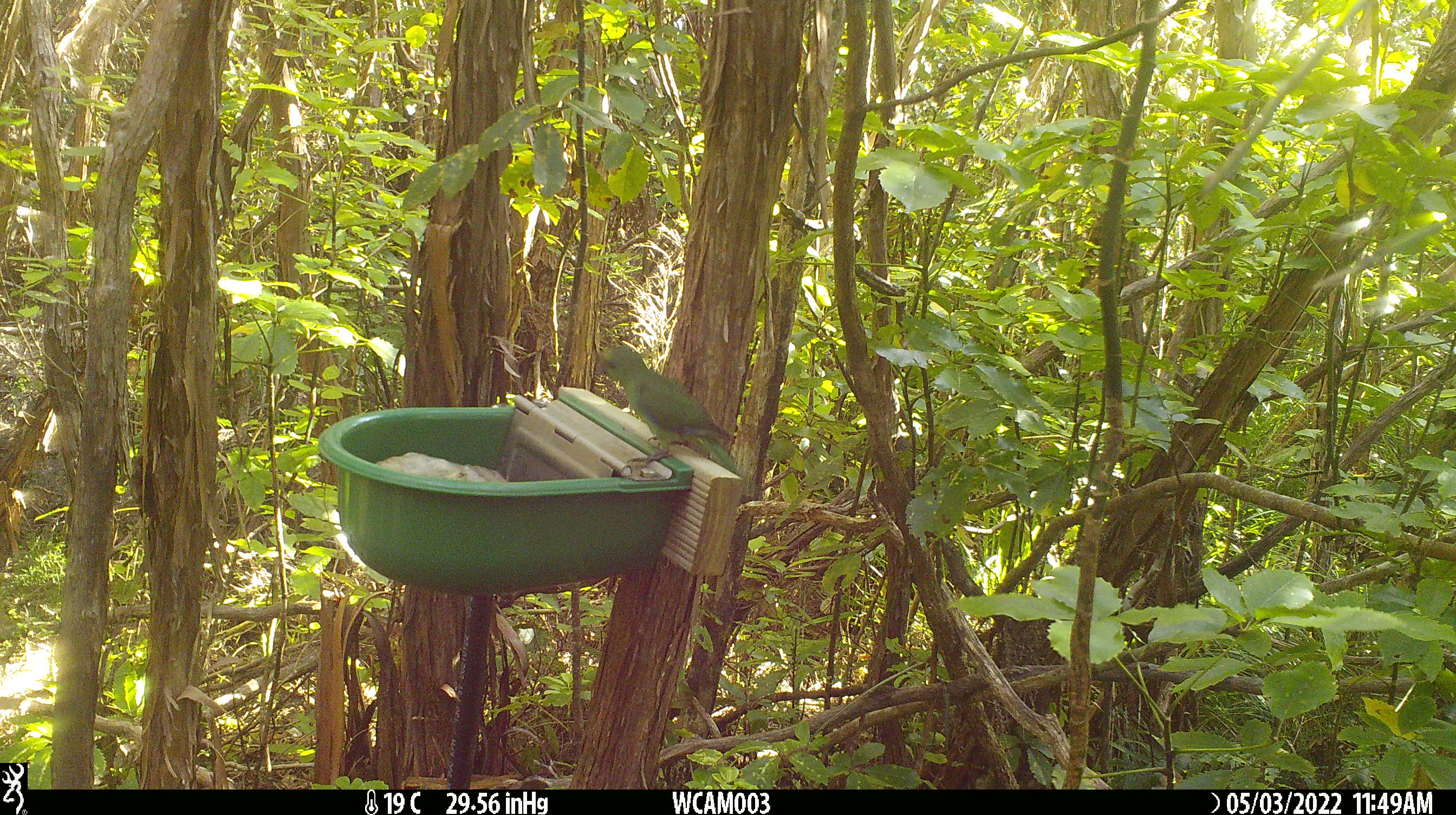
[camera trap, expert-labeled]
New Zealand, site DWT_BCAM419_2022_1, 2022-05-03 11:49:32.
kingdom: Animalia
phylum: Chordata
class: Aves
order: Psittaciformes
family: Psittaculidae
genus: Cyanoramphus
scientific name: Cyanoramphus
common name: parakeet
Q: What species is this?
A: Parakeet (Cyanoramphus).